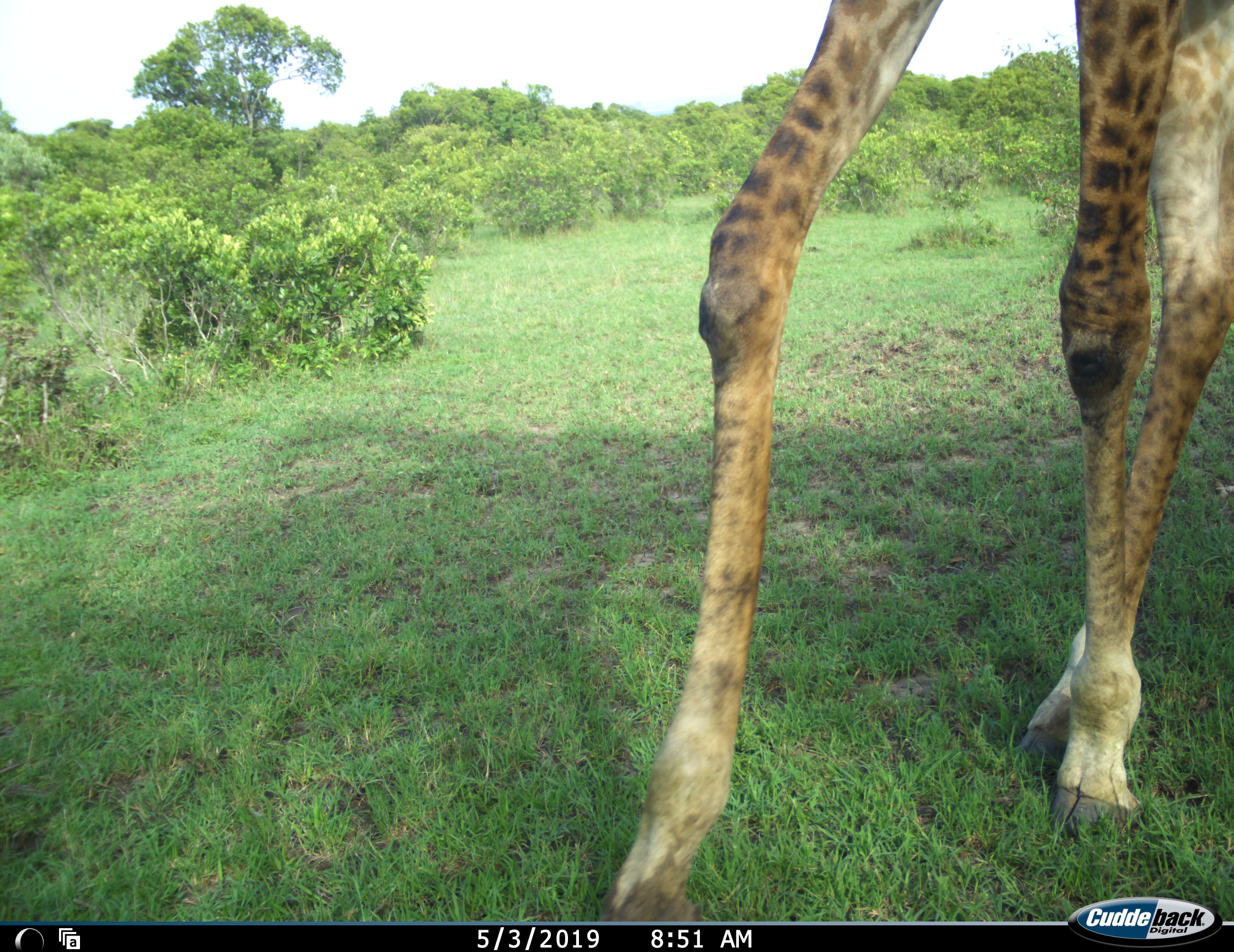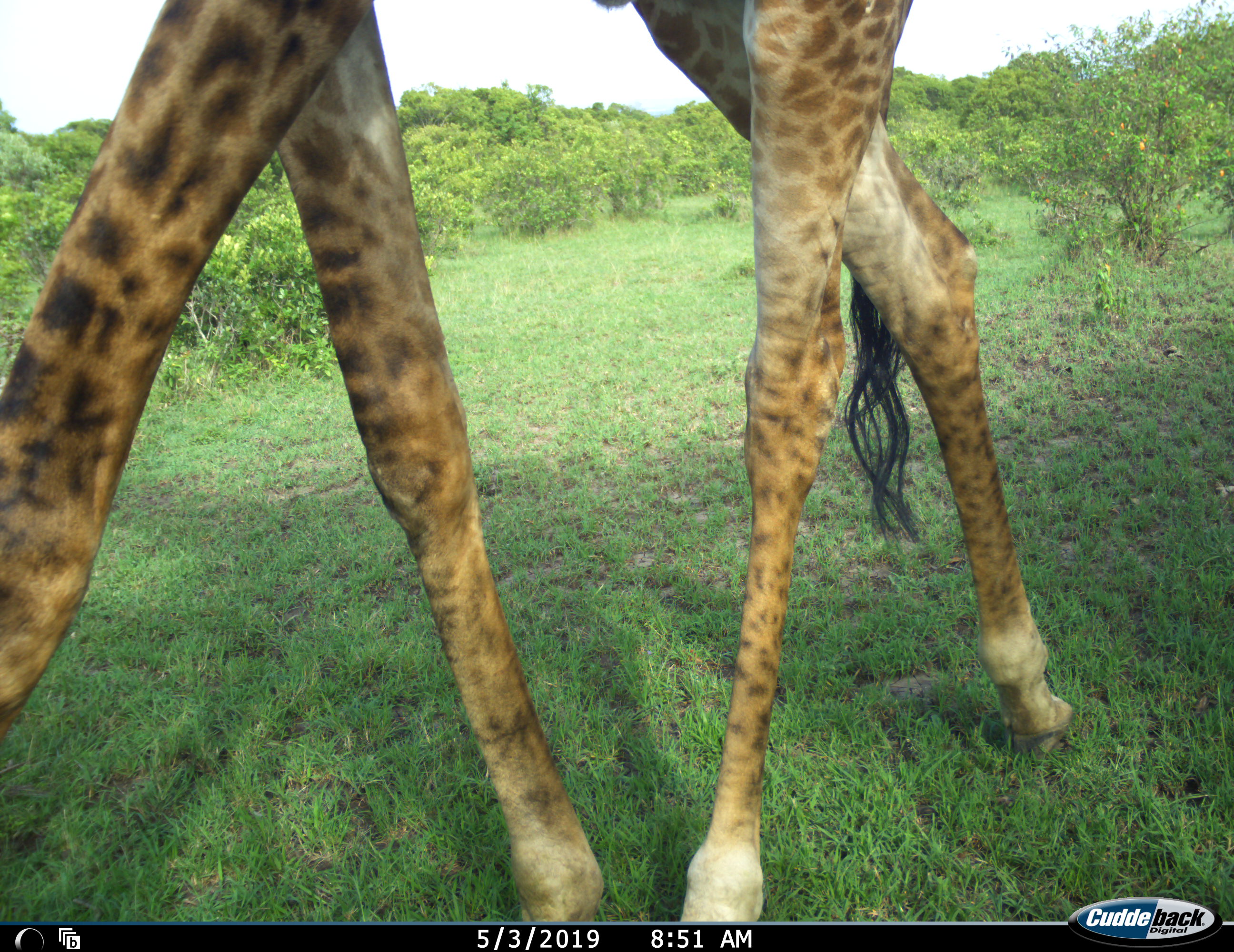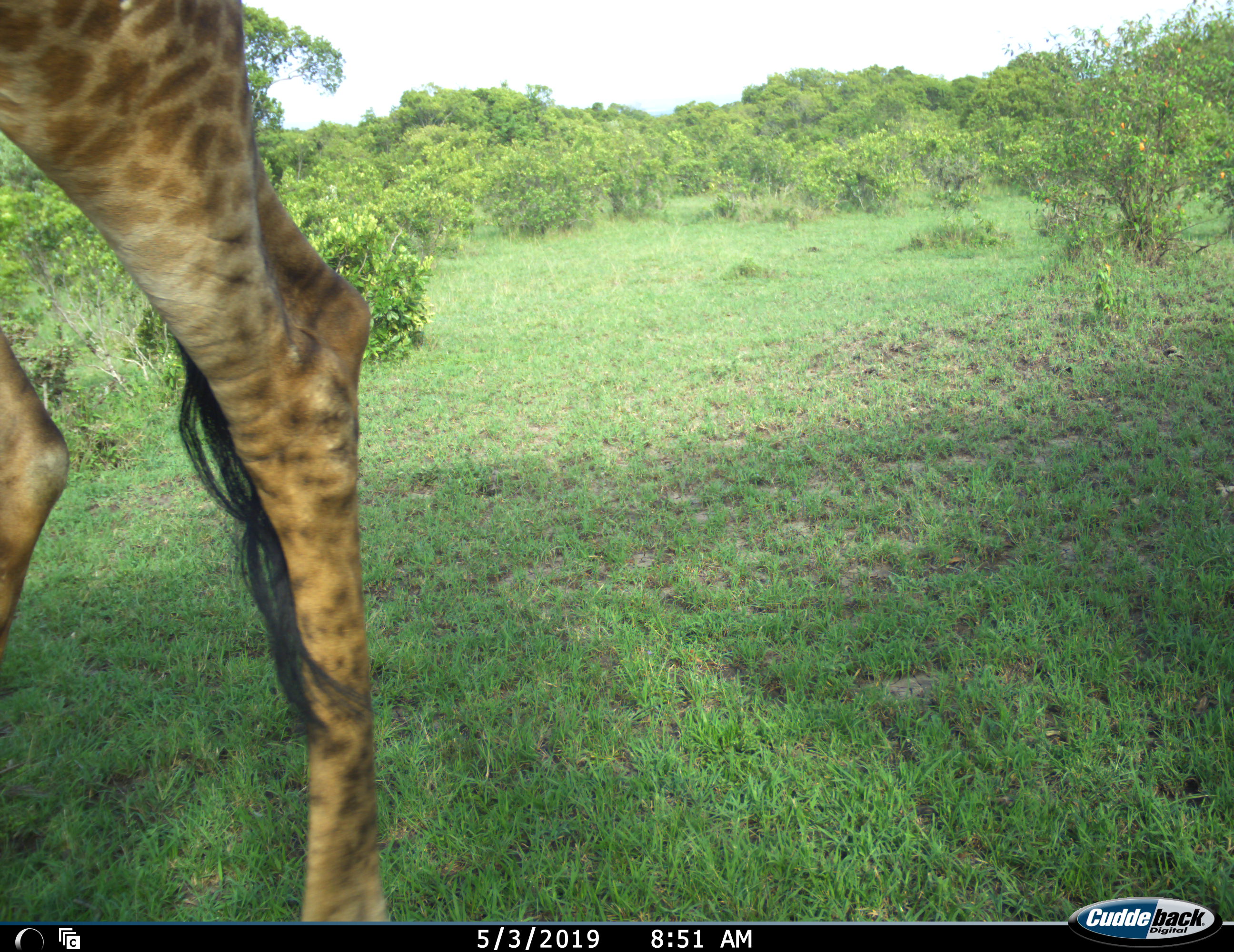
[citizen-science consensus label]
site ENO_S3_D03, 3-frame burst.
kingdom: Animalia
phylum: Chordata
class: Mammalia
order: Artiodactyla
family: Giraffidae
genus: Giraffa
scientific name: Giraffa camelopardalis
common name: giraffe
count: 1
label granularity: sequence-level